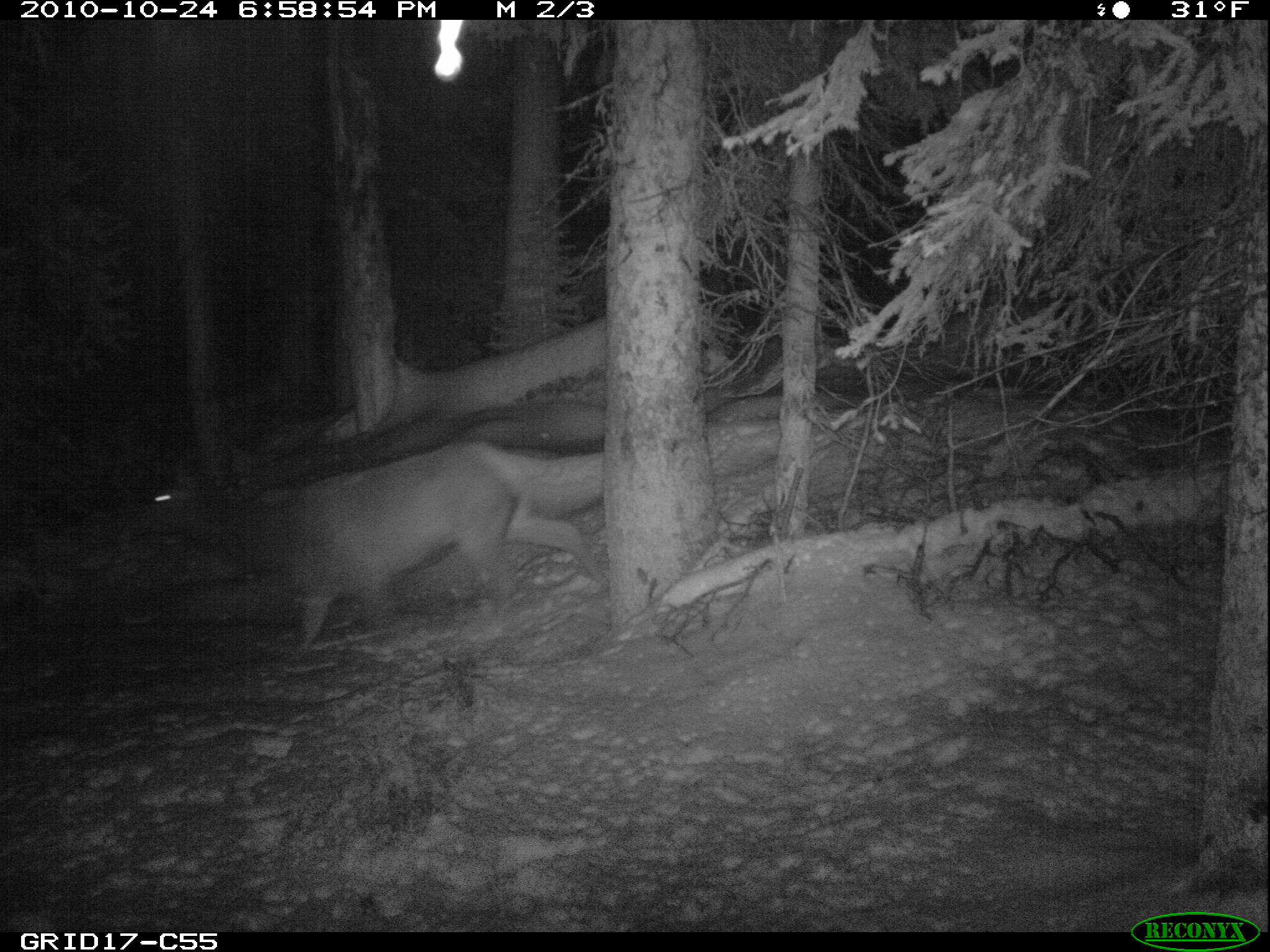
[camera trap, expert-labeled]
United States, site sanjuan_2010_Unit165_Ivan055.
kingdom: Animalia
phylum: Chordata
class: Mammalia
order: Artiodactyla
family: Cervidae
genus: Cervus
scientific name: Cervus elaphus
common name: red deer